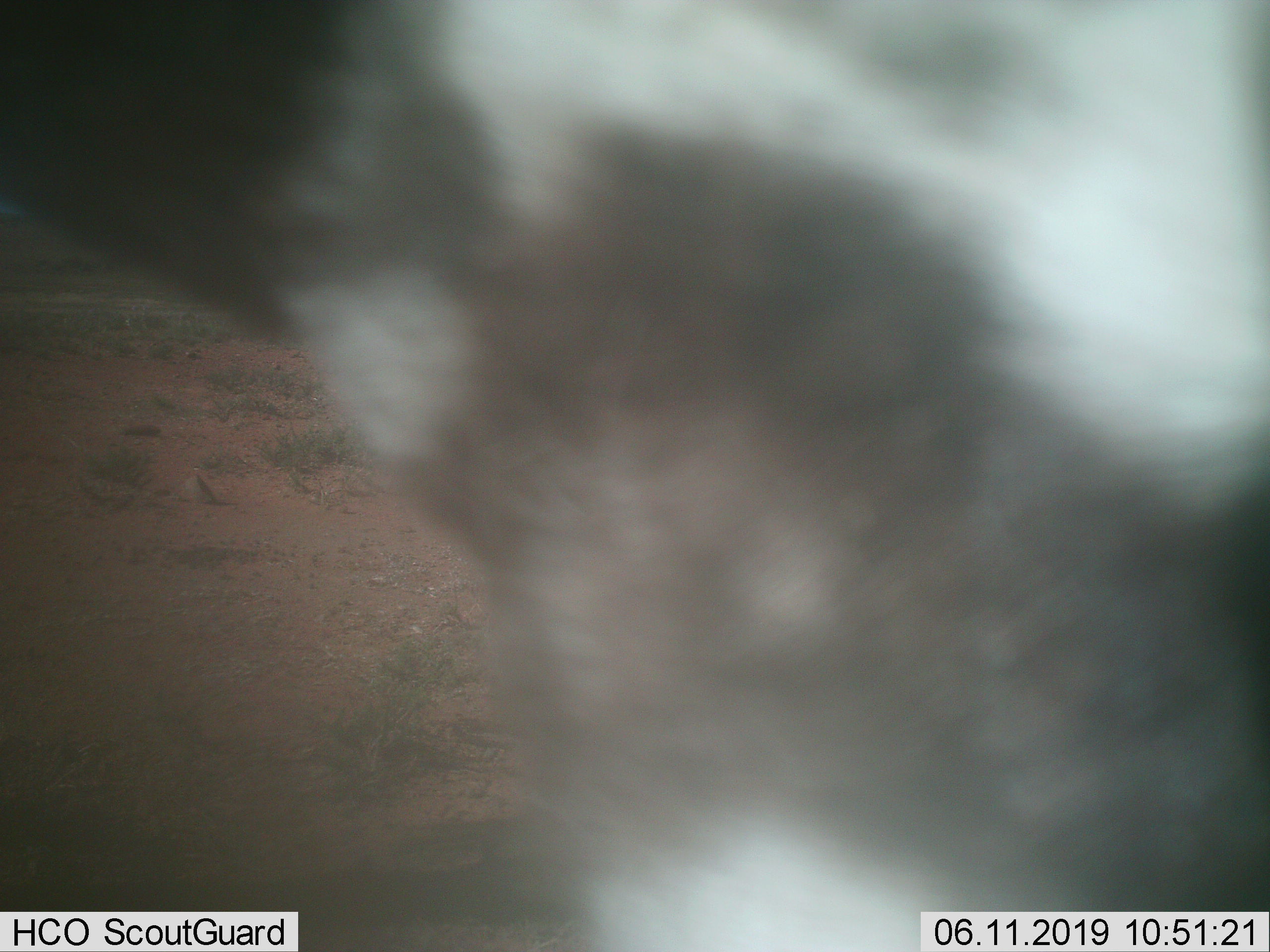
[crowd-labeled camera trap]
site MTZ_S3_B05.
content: unidentified animal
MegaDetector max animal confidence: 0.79